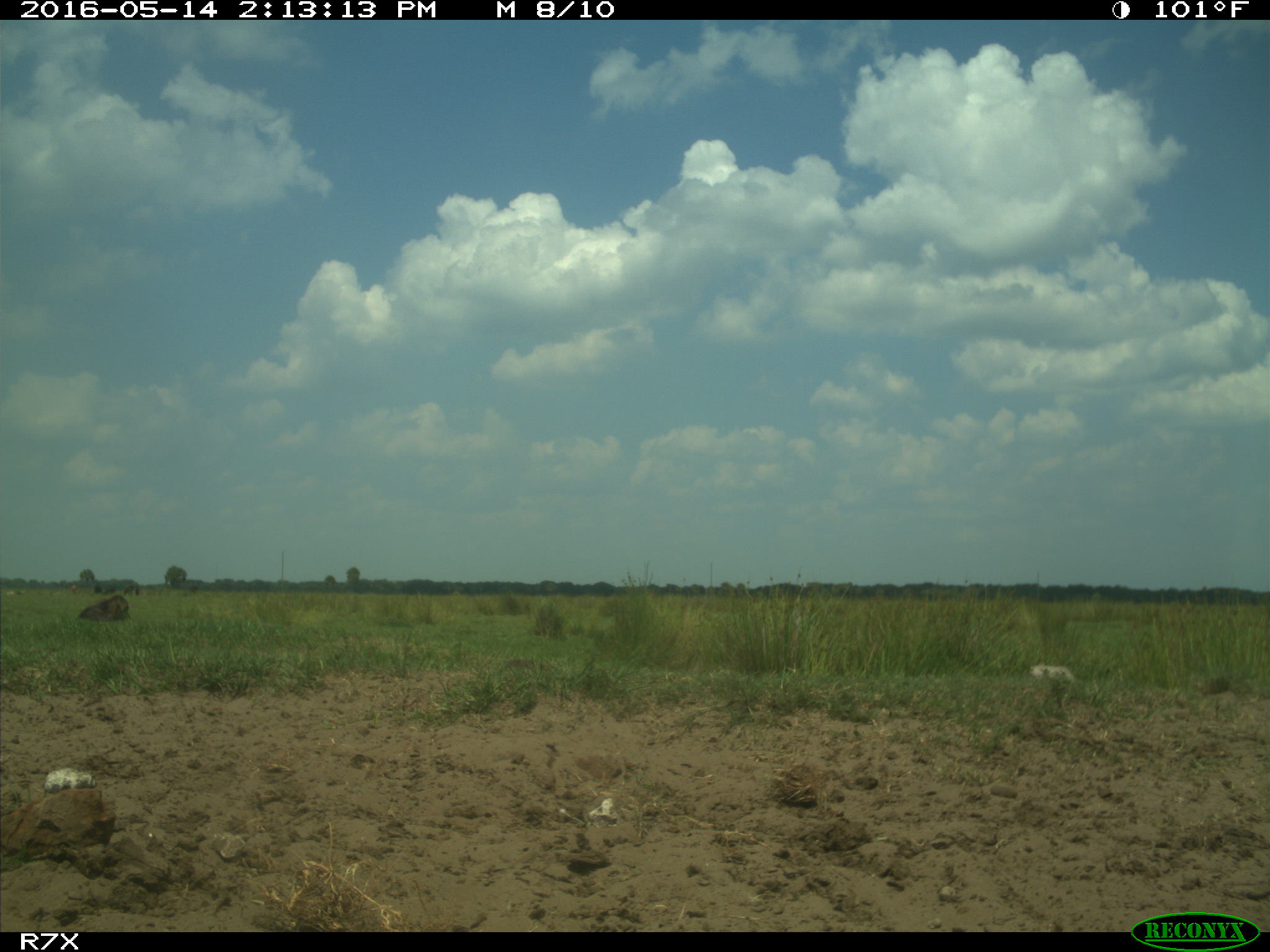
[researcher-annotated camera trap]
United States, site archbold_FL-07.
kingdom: Animalia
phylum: Chordata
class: Mammalia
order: Artiodactyla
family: Bovidae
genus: Bos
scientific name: Bos taurus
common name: domestic cow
Bos taurus (domestic cow).